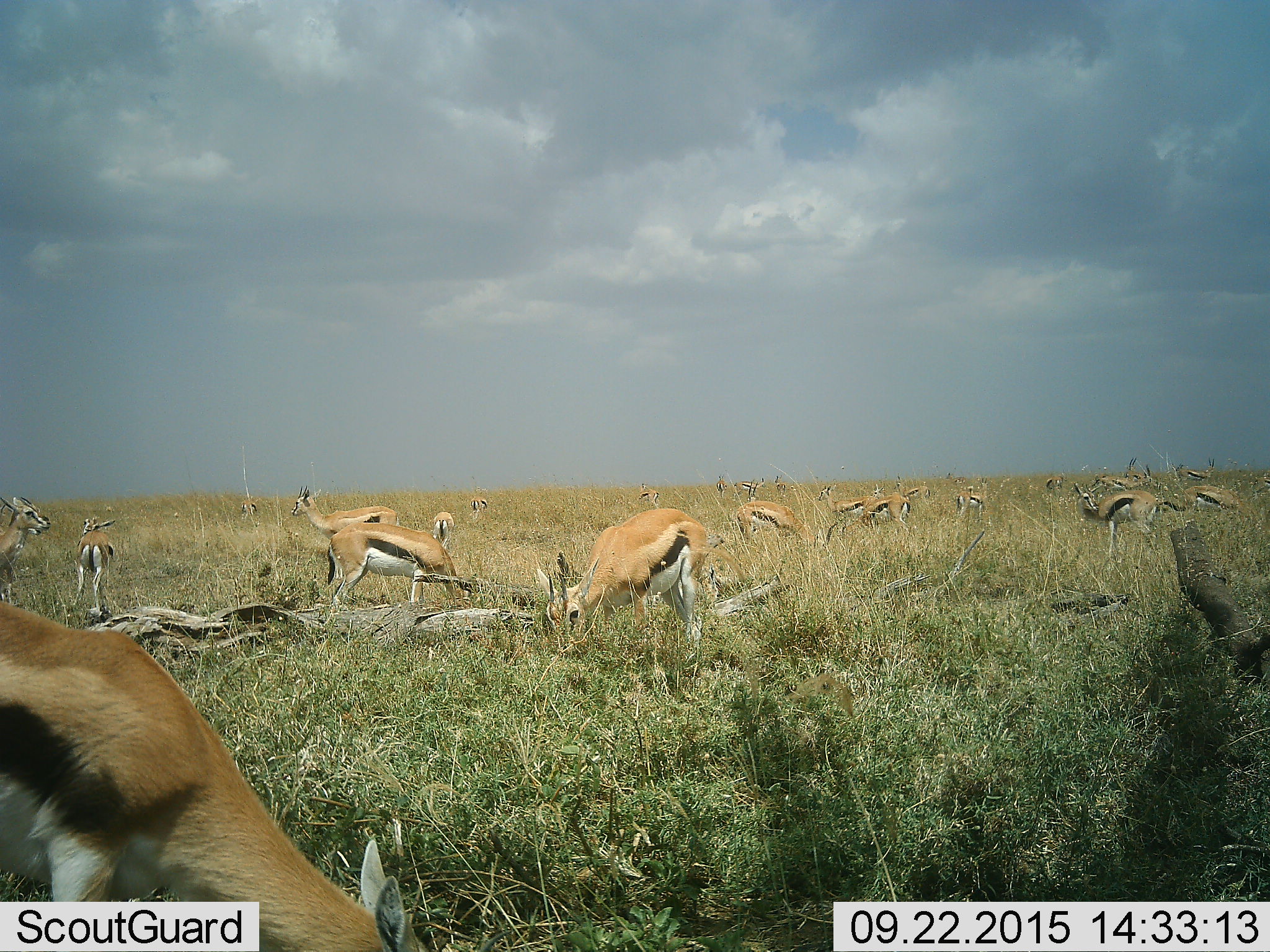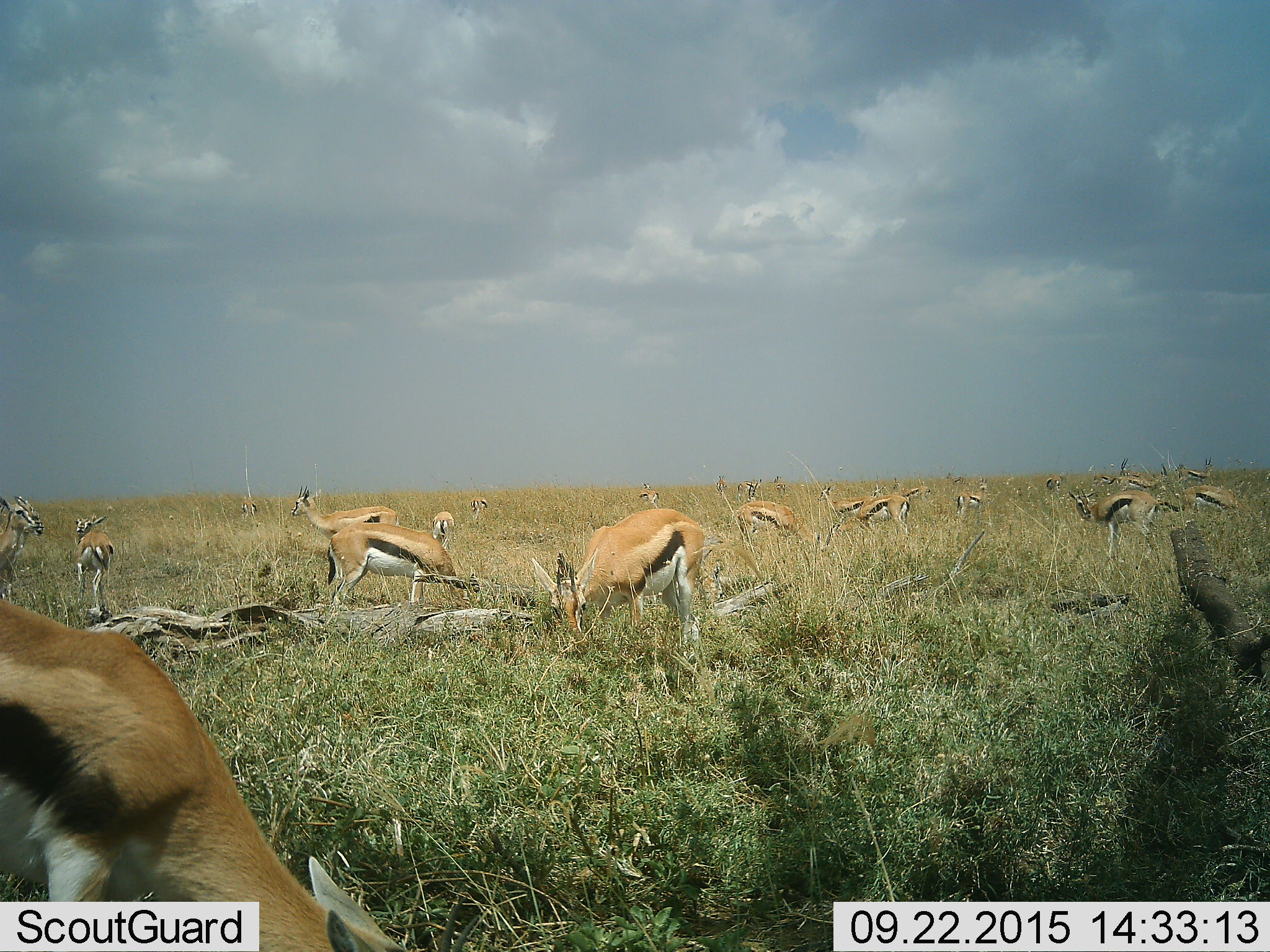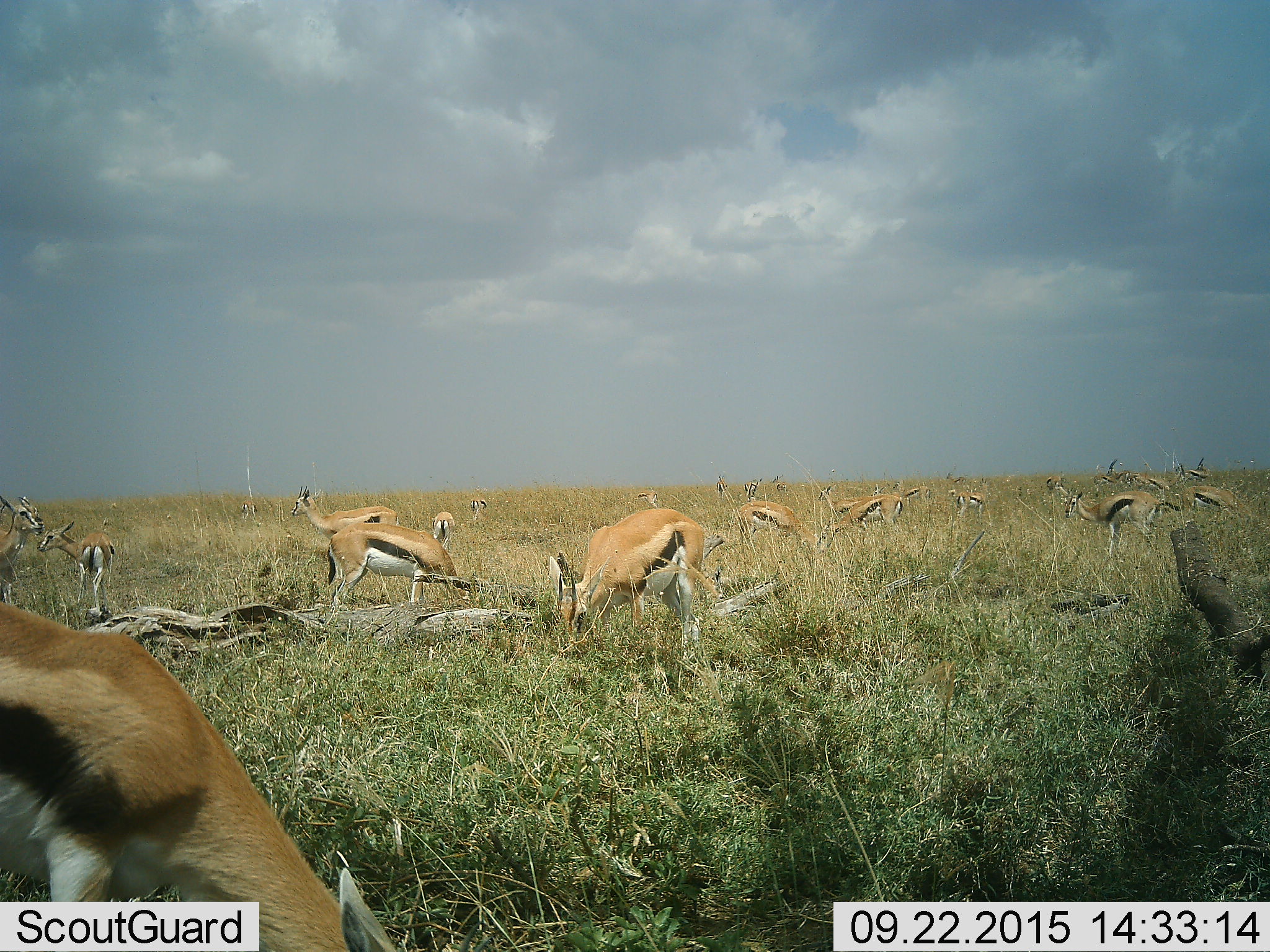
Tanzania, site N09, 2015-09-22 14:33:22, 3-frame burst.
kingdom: Animalia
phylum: Chordata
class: Mammalia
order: Artiodactyla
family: Bovidae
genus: Eudorcas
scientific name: Eudorcas thomsonii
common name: thomson's gazelle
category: gazellethomsons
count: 11-50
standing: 78%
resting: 33%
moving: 44%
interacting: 33%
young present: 33%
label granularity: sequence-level